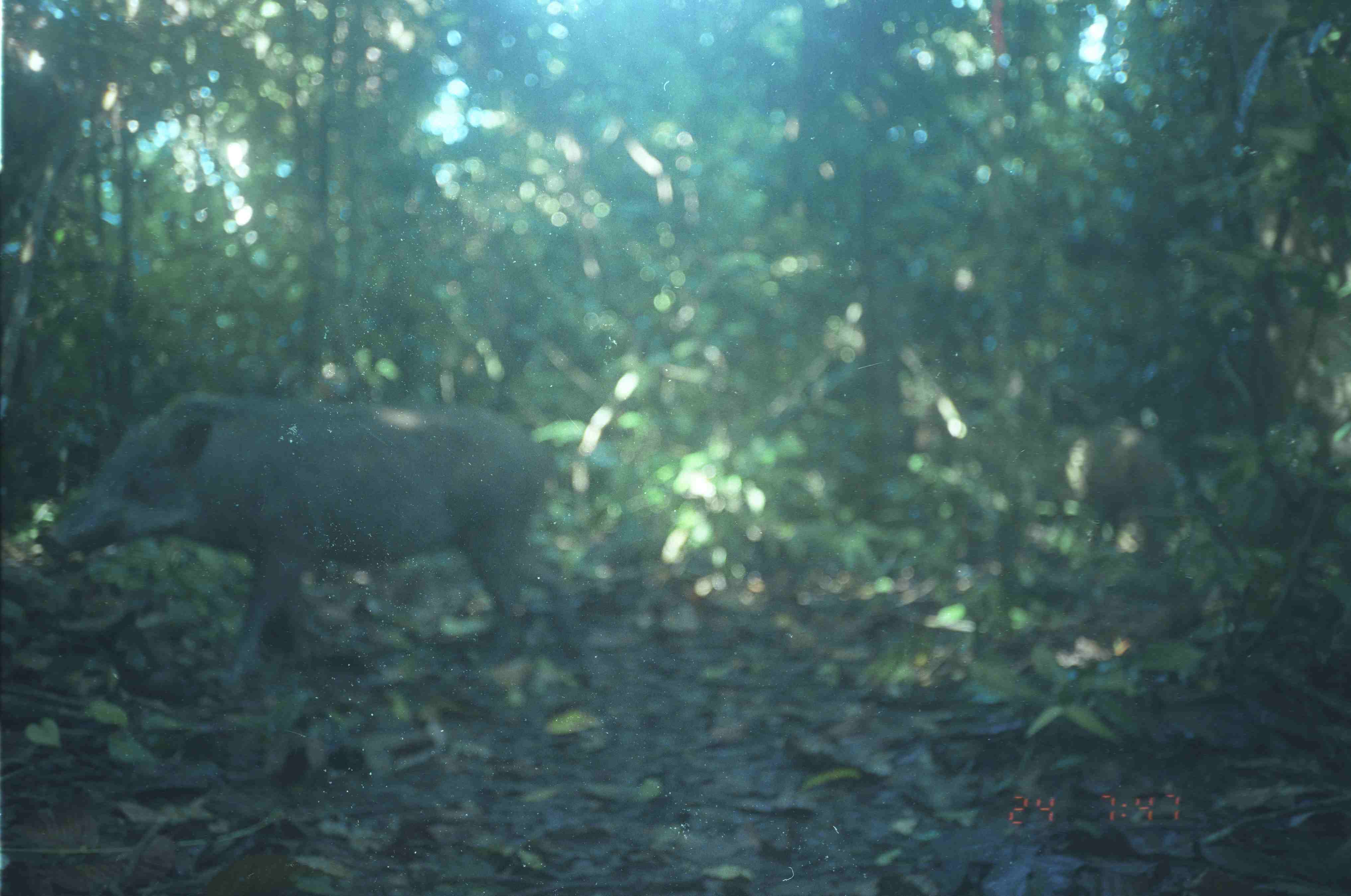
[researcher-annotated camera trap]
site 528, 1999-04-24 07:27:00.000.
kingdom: Animalia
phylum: Chordata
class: Mammalia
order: Artiodactyla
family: Suidae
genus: Sus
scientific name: Sus scrofa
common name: wild boar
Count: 2.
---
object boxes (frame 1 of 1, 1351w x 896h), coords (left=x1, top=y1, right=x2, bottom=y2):
sus scrofa: (left=37, top=390, right=581, bottom=674)